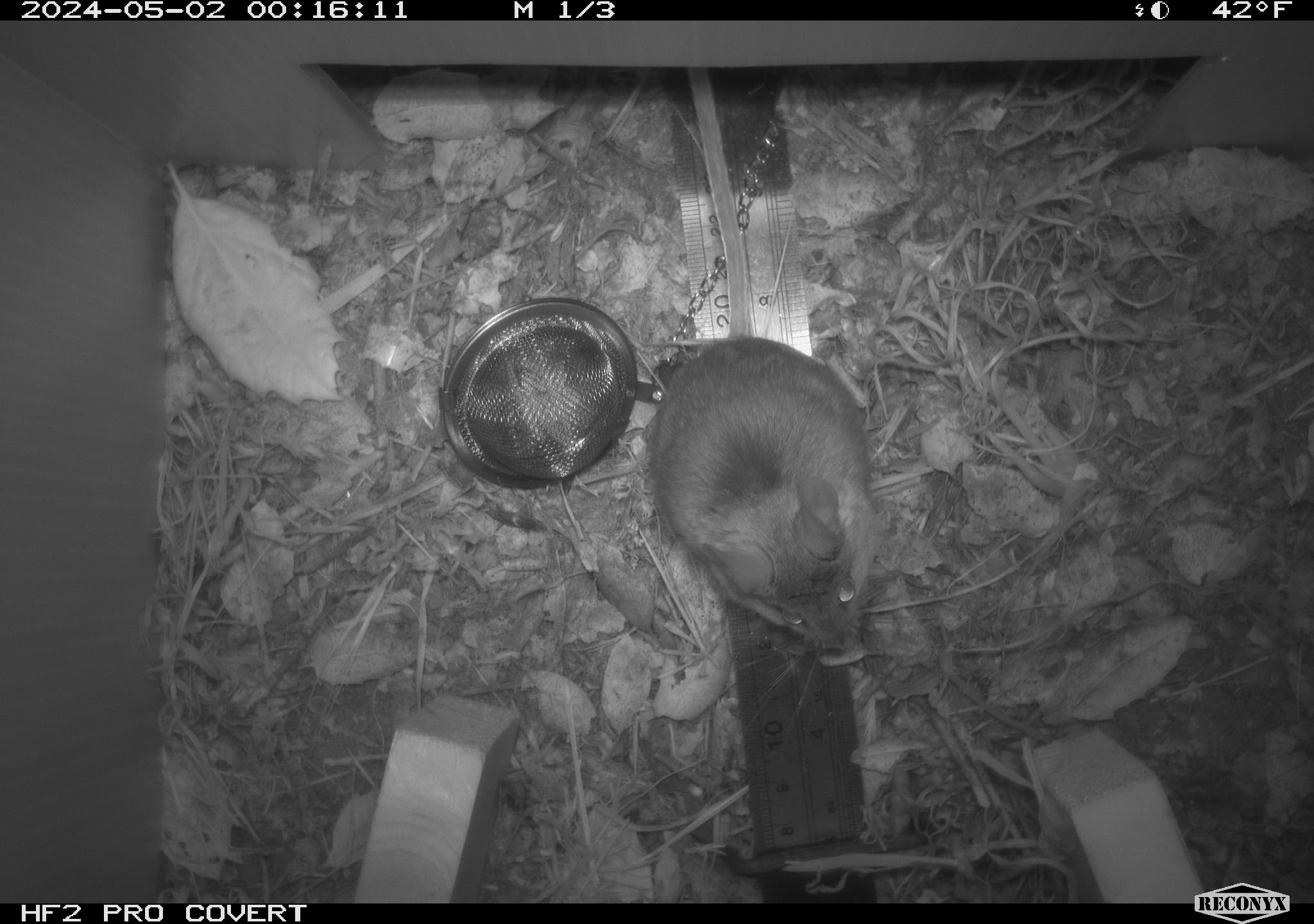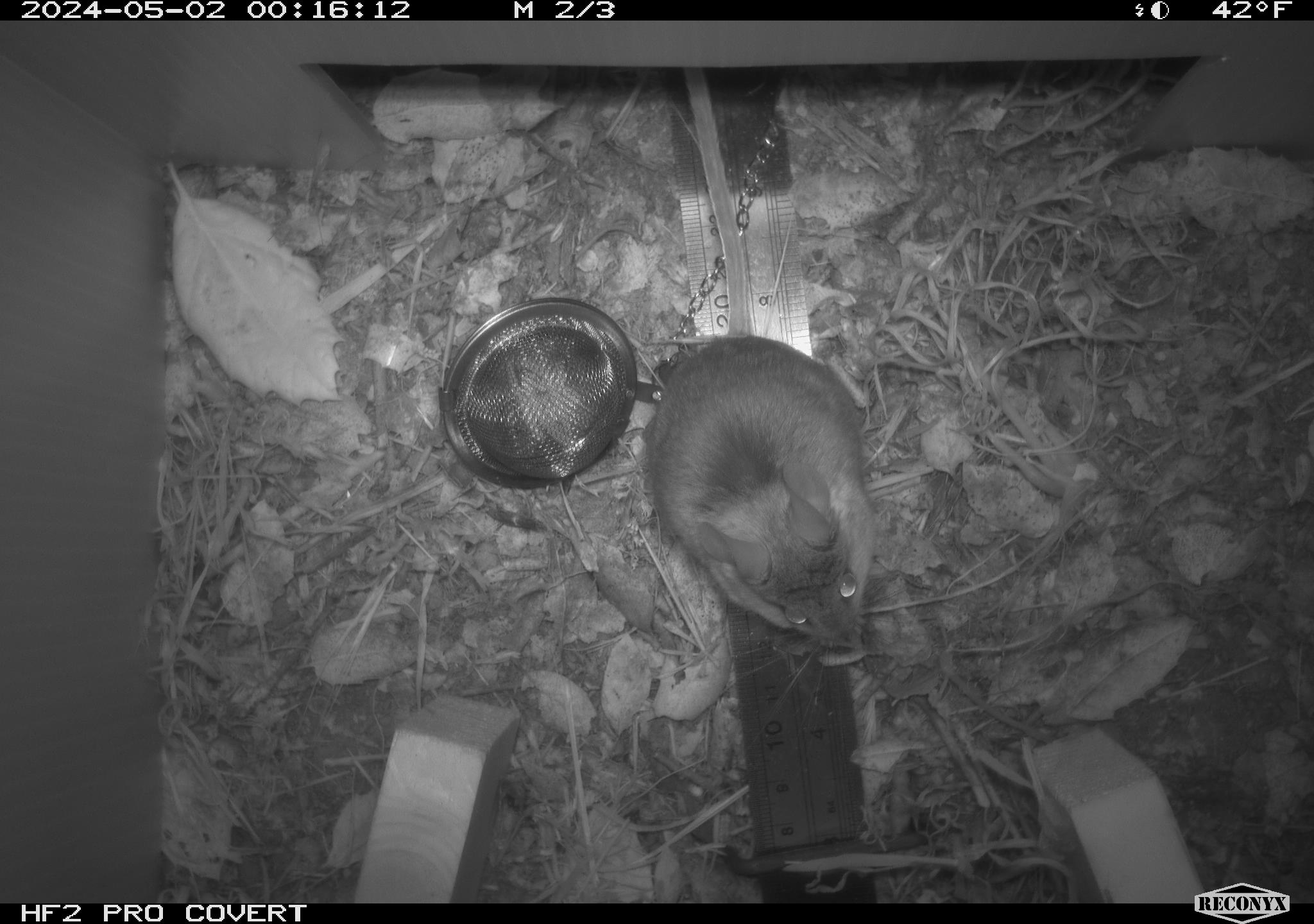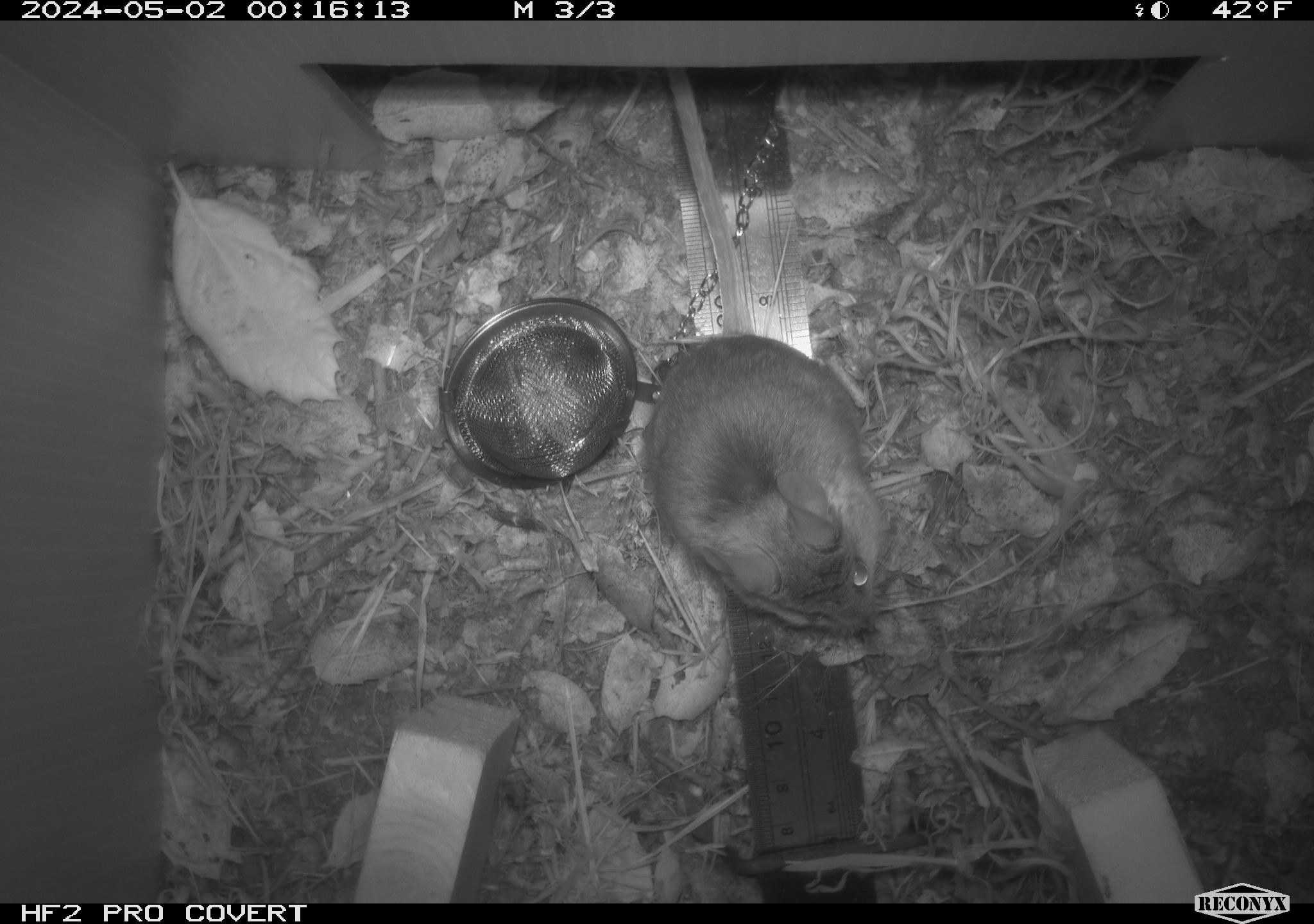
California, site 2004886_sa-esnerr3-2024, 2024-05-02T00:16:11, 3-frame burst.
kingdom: Animalia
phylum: Chordata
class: Mammalia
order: Rodentia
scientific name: Rodentia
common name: rodent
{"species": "rodent (Rodentia)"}